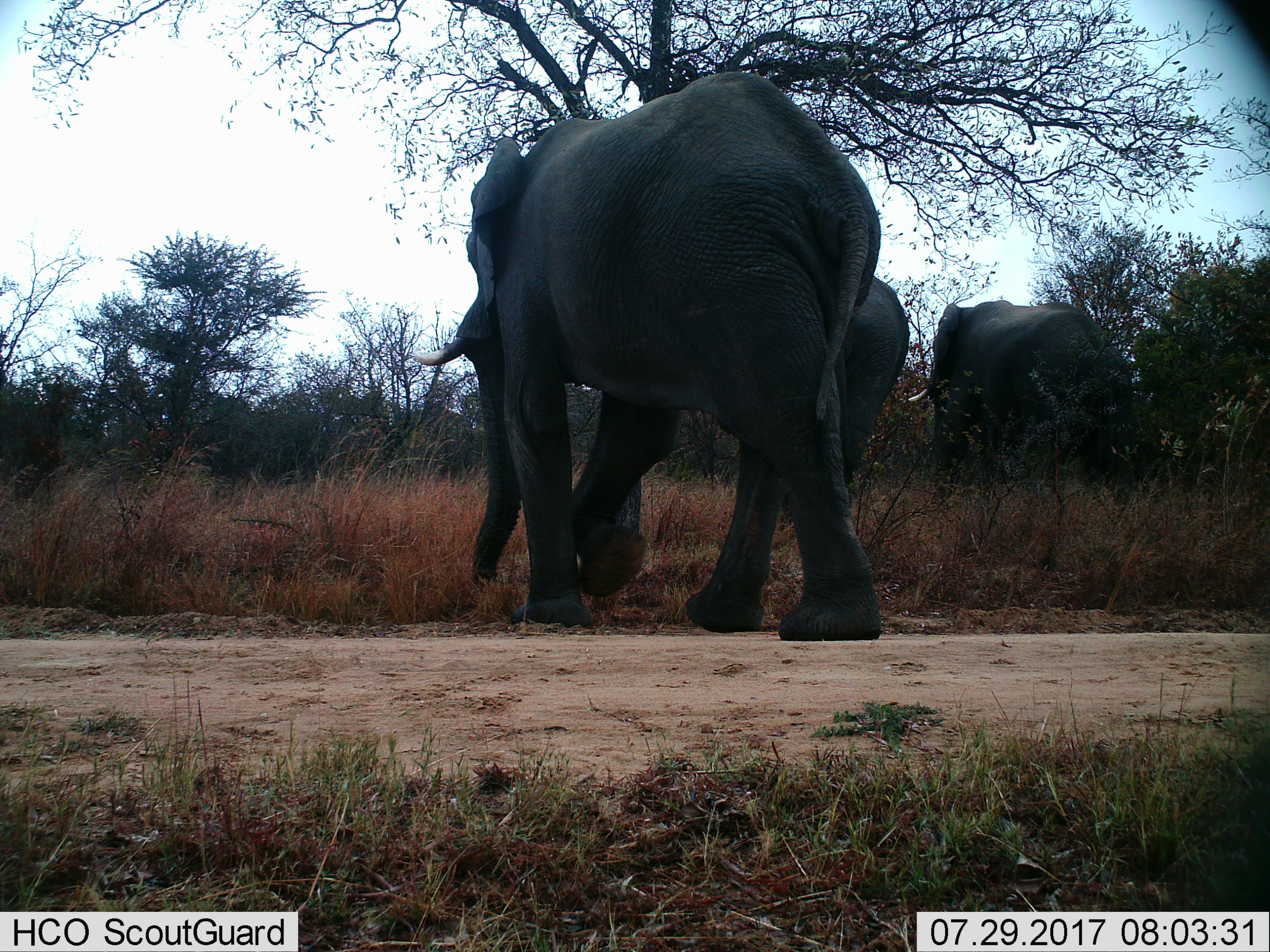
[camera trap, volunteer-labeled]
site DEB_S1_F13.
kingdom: Animalia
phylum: Chordata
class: Mammalia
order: Proboscidea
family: Elephantidae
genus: Loxodonta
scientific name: Loxodonta africana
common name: african bush elephant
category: elephant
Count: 3.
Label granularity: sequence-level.